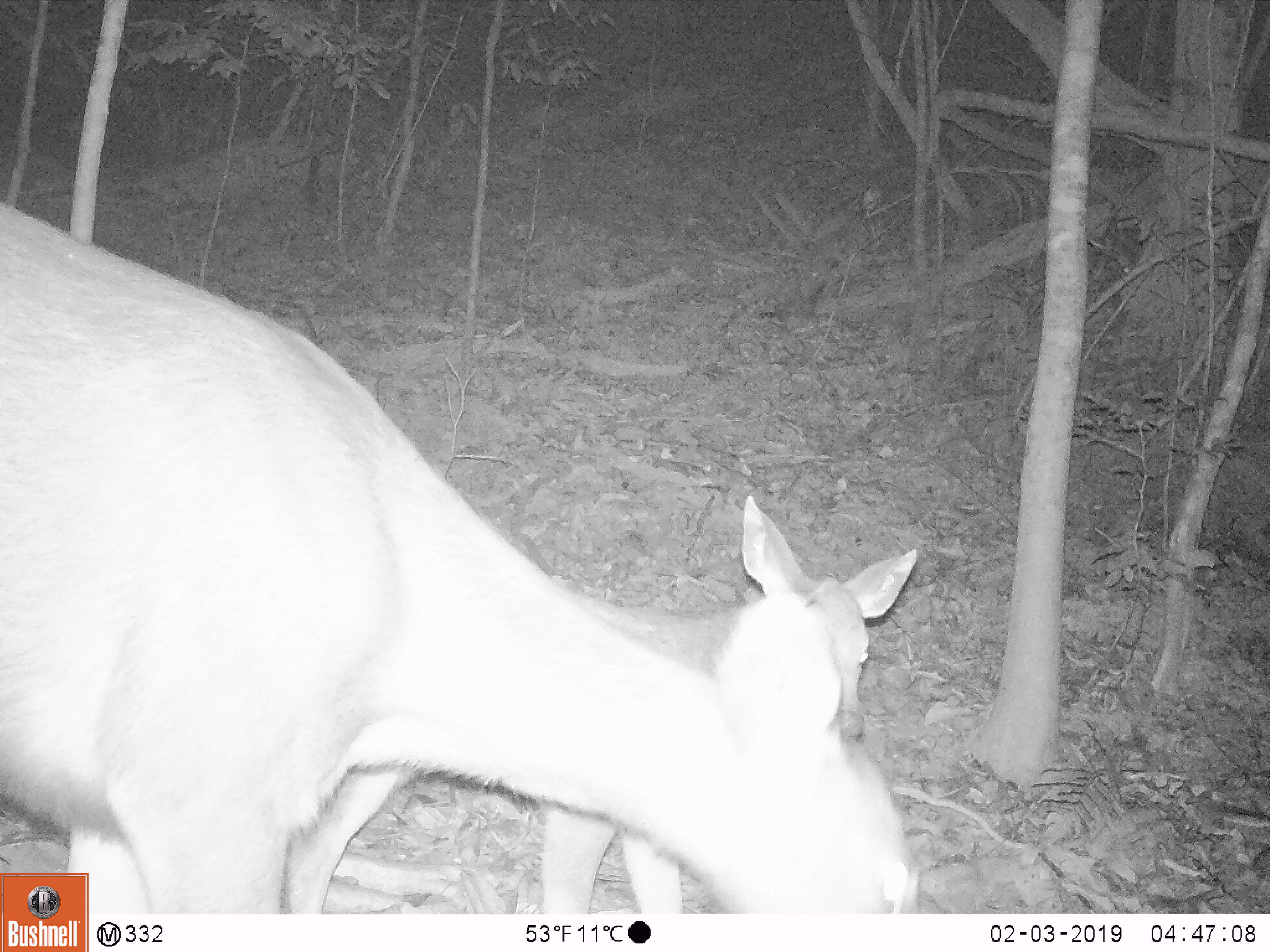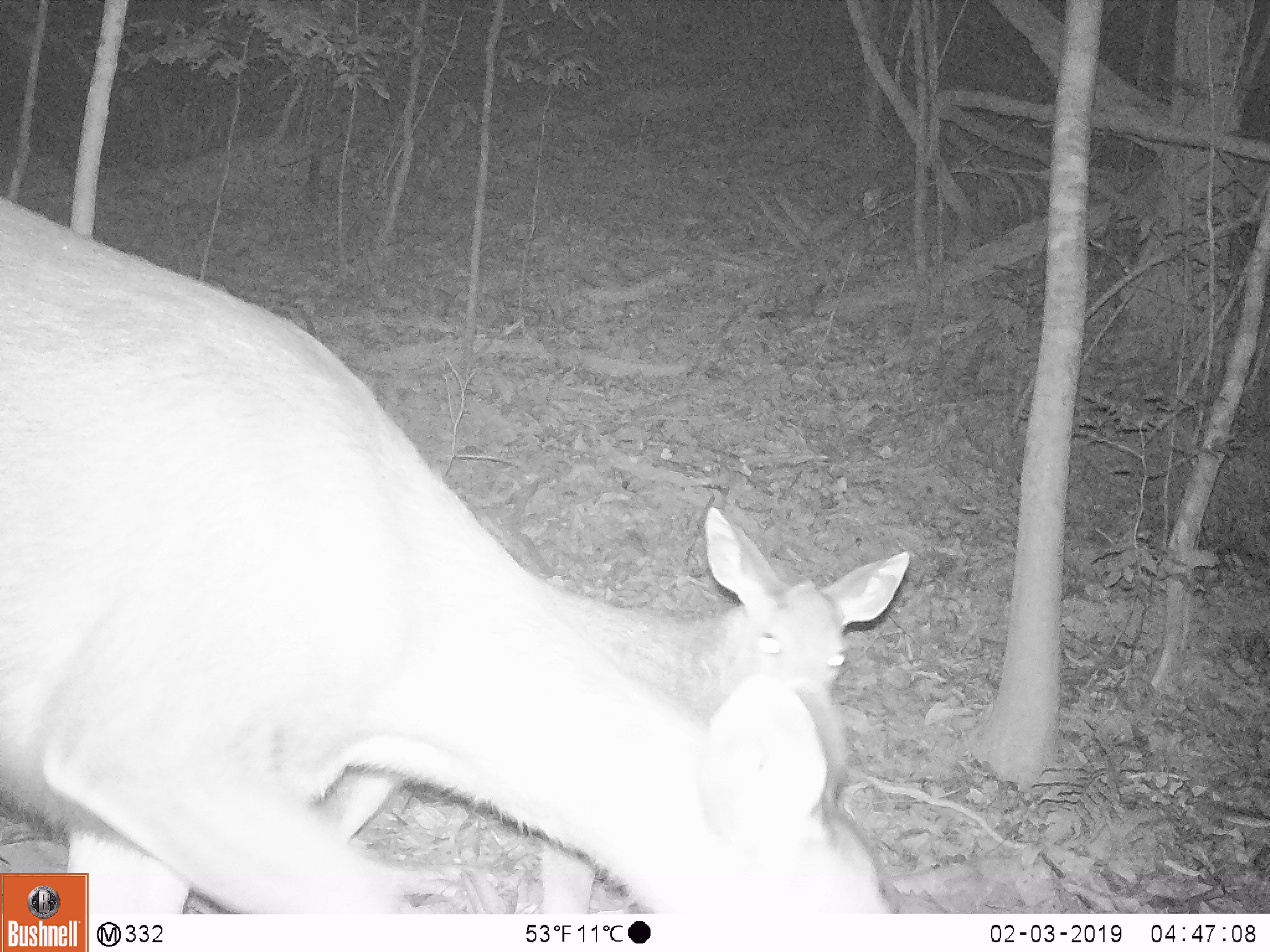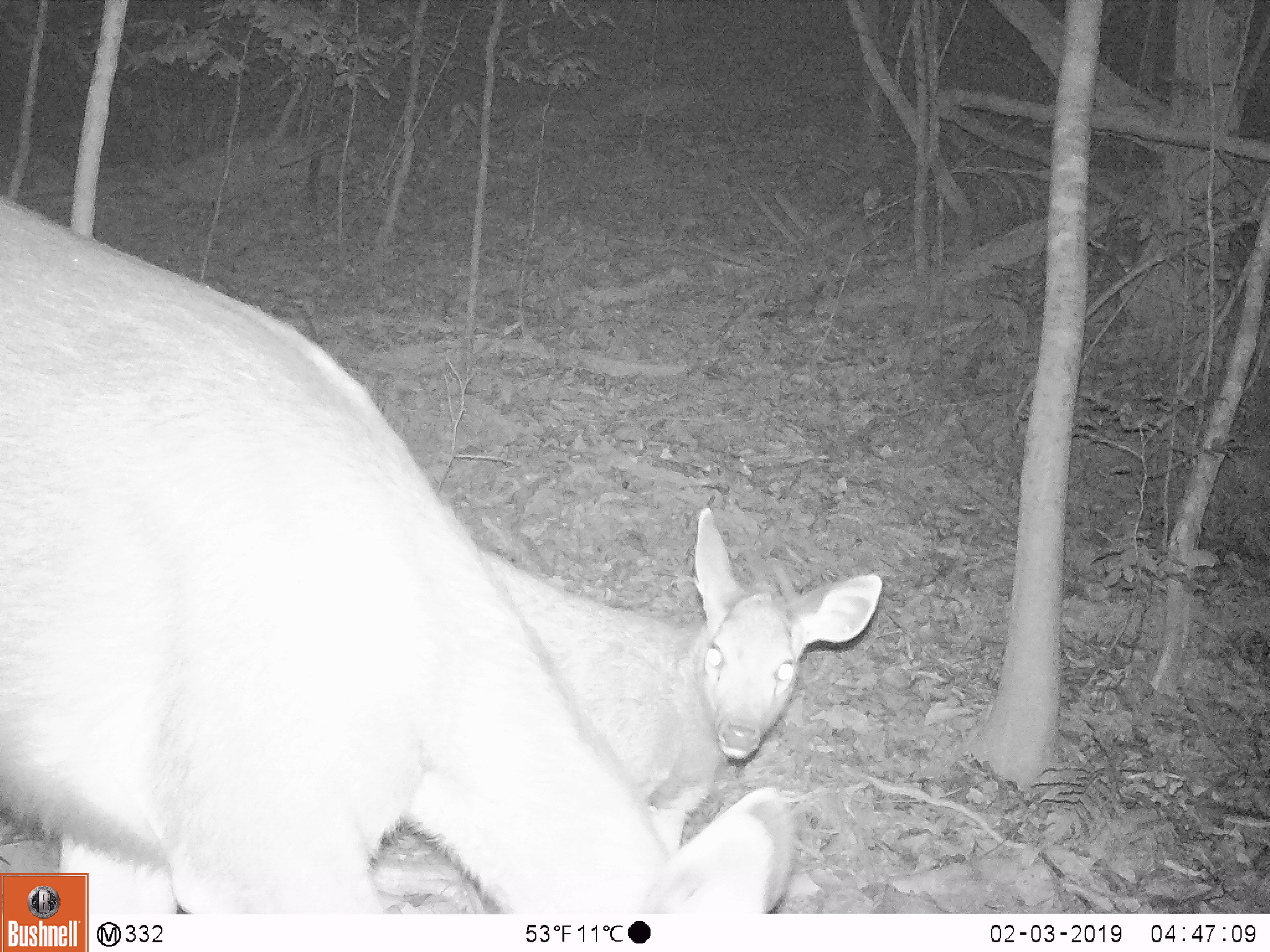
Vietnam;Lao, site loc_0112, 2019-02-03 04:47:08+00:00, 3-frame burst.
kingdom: Animalia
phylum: Chordata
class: Mammalia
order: Artiodactyla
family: Cervidae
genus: Rusa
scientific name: Rusa unicolor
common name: sambar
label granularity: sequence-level